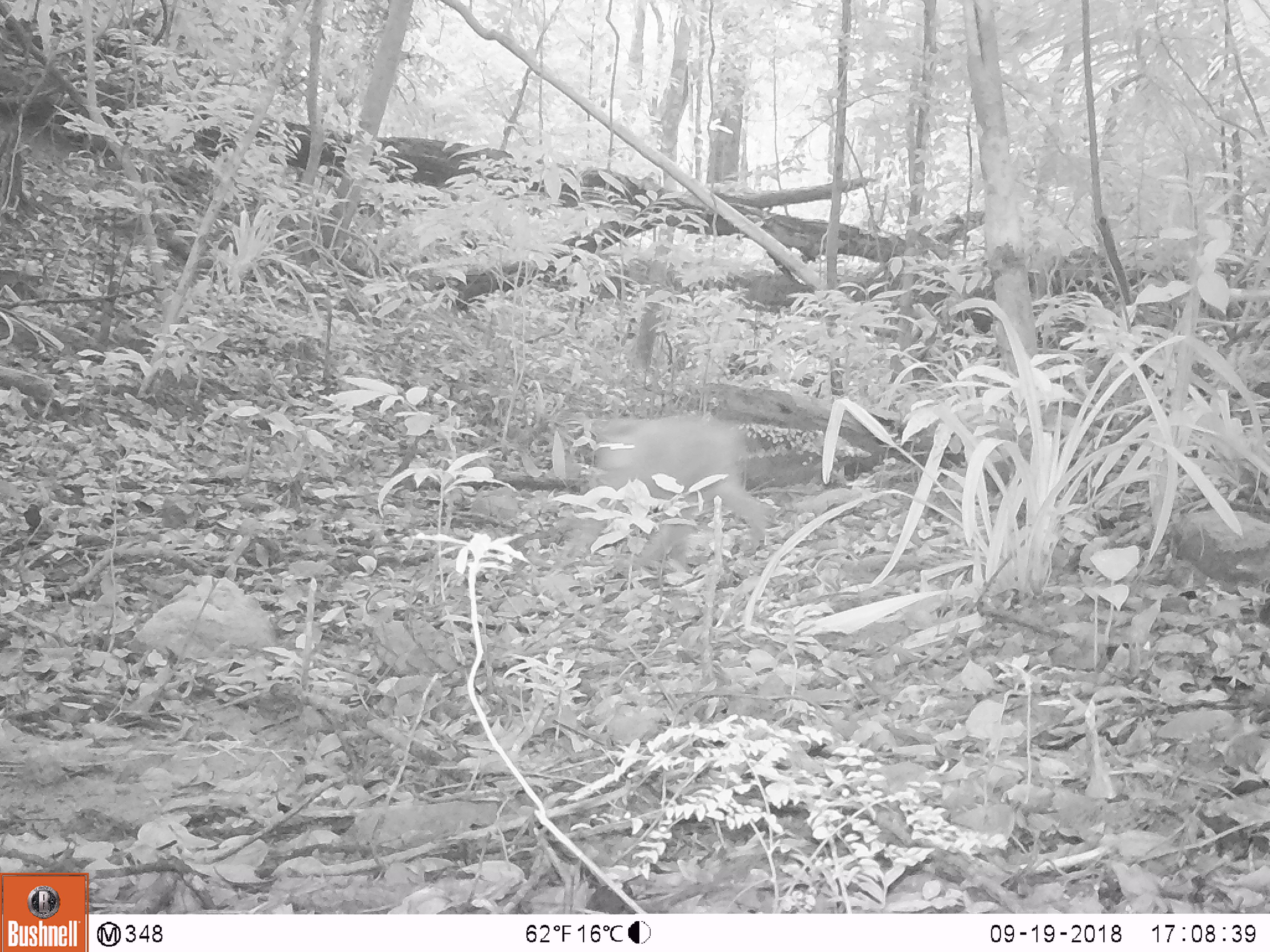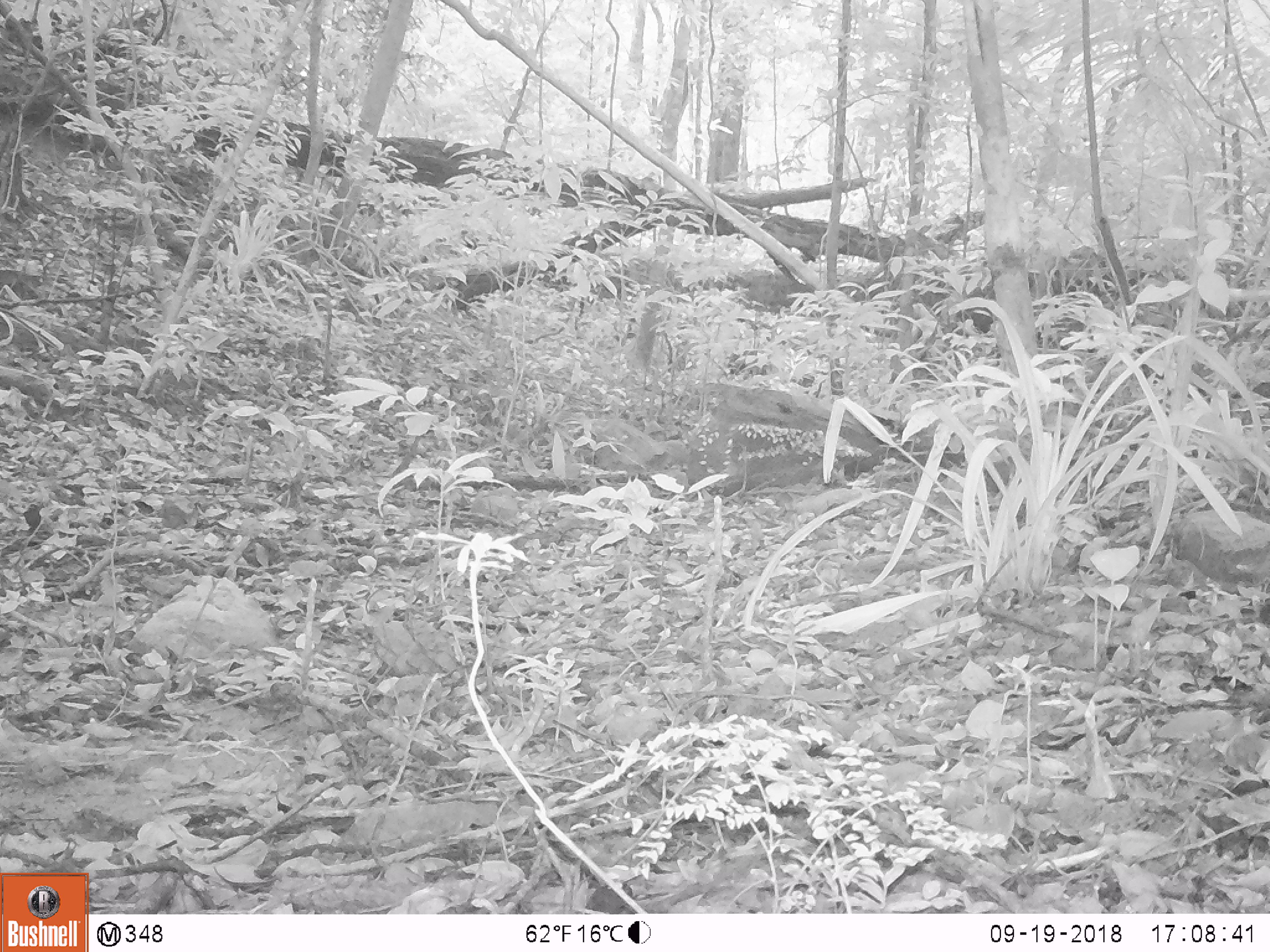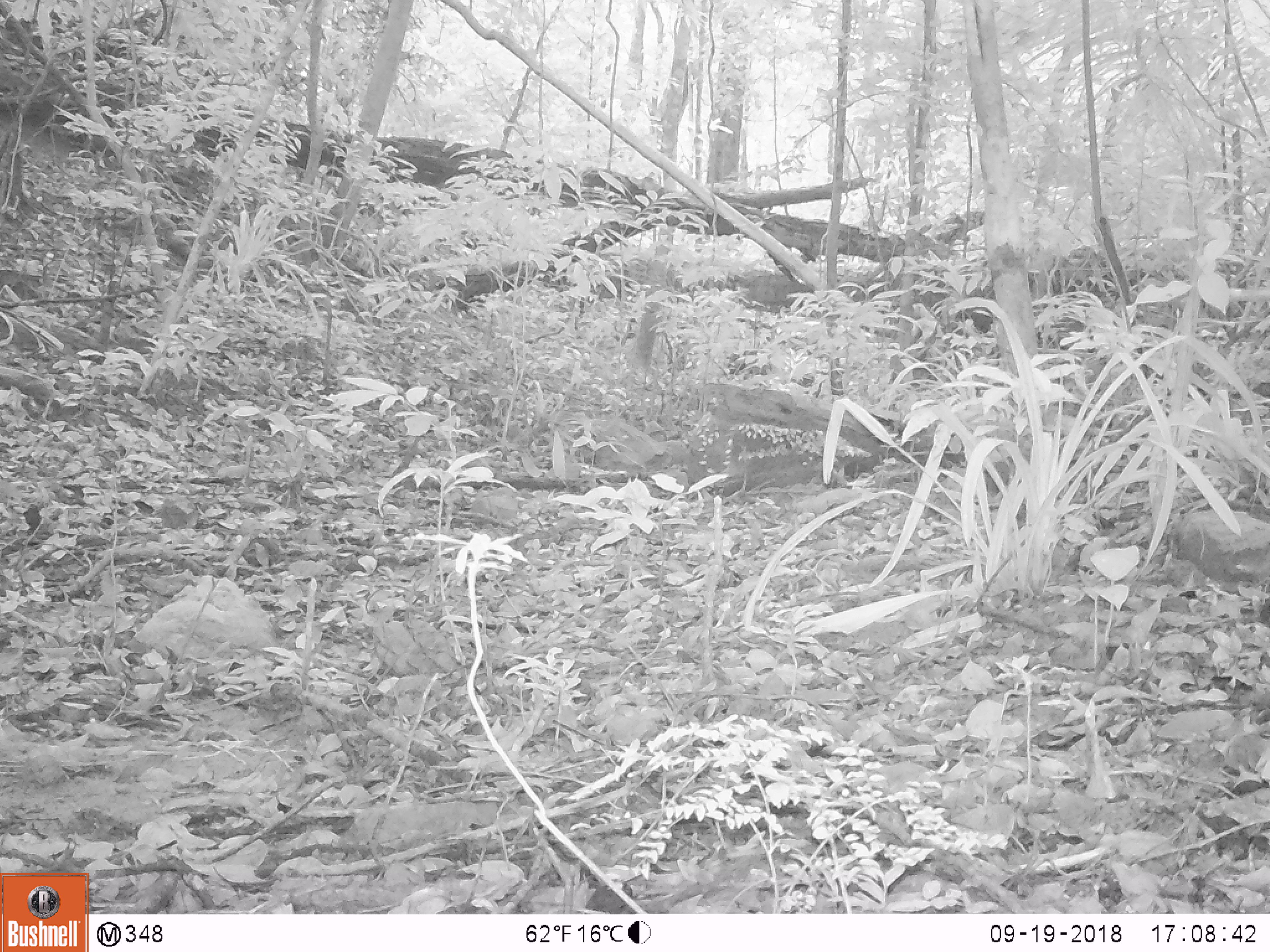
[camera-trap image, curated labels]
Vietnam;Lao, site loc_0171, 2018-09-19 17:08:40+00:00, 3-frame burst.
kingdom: Animalia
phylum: Chordata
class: Mammalia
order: Primates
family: Cercopithecidae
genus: Macaca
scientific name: Macaca nemestrina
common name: pig-tailed macaque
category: pig tailed macaque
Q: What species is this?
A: Pig tailed macaque (pig-tailed macaque) (Macaca nemestrina).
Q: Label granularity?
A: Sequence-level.